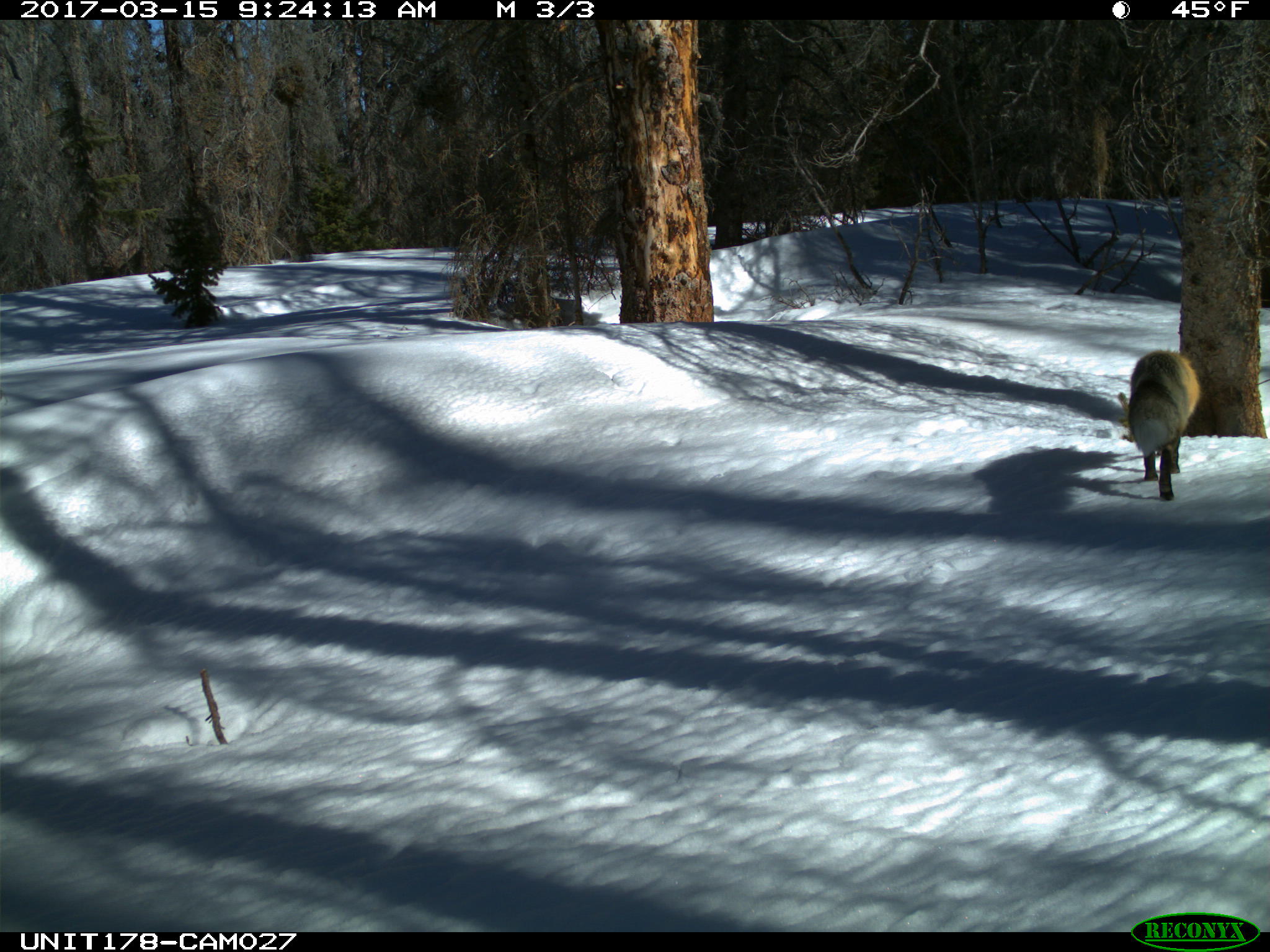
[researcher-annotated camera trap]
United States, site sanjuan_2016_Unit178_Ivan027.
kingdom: Animalia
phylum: Chordata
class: Mammalia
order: Carnivora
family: Canidae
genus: Vulpes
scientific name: Vulpes vulpes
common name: red fox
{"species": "Vulpes vulpes (red fox)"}